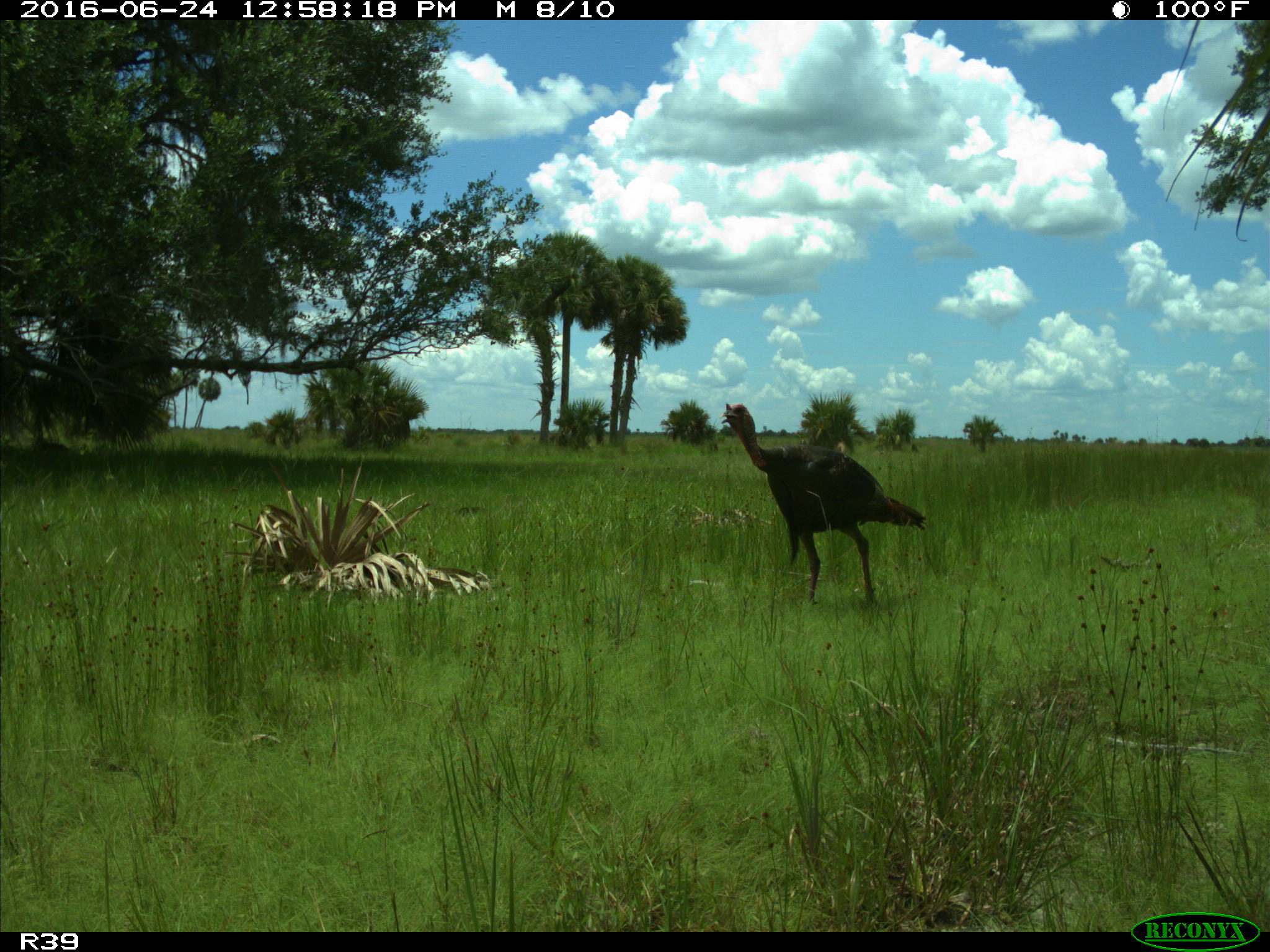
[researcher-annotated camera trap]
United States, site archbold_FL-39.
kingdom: Animalia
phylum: Chordata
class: Aves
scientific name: Aves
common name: birds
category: unidentified bird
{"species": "unidentified bird (birds) (Aves)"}